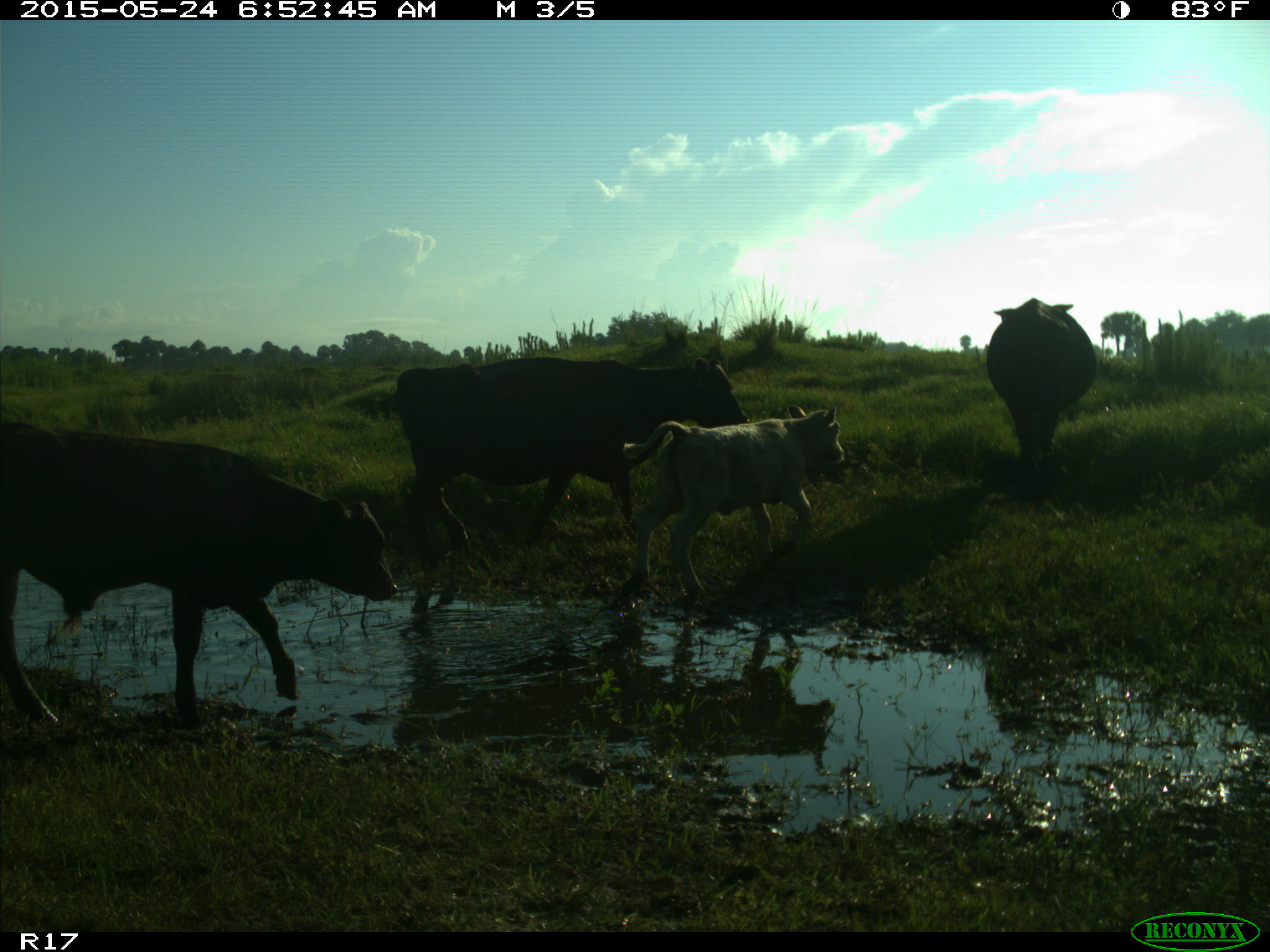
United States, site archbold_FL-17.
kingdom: Animalia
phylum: Chordata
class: Mammalia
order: Artiodactyla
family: Bovidae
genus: Bos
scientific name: Bos taurus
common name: domestic cow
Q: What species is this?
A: Bos taurus (domestic cow).